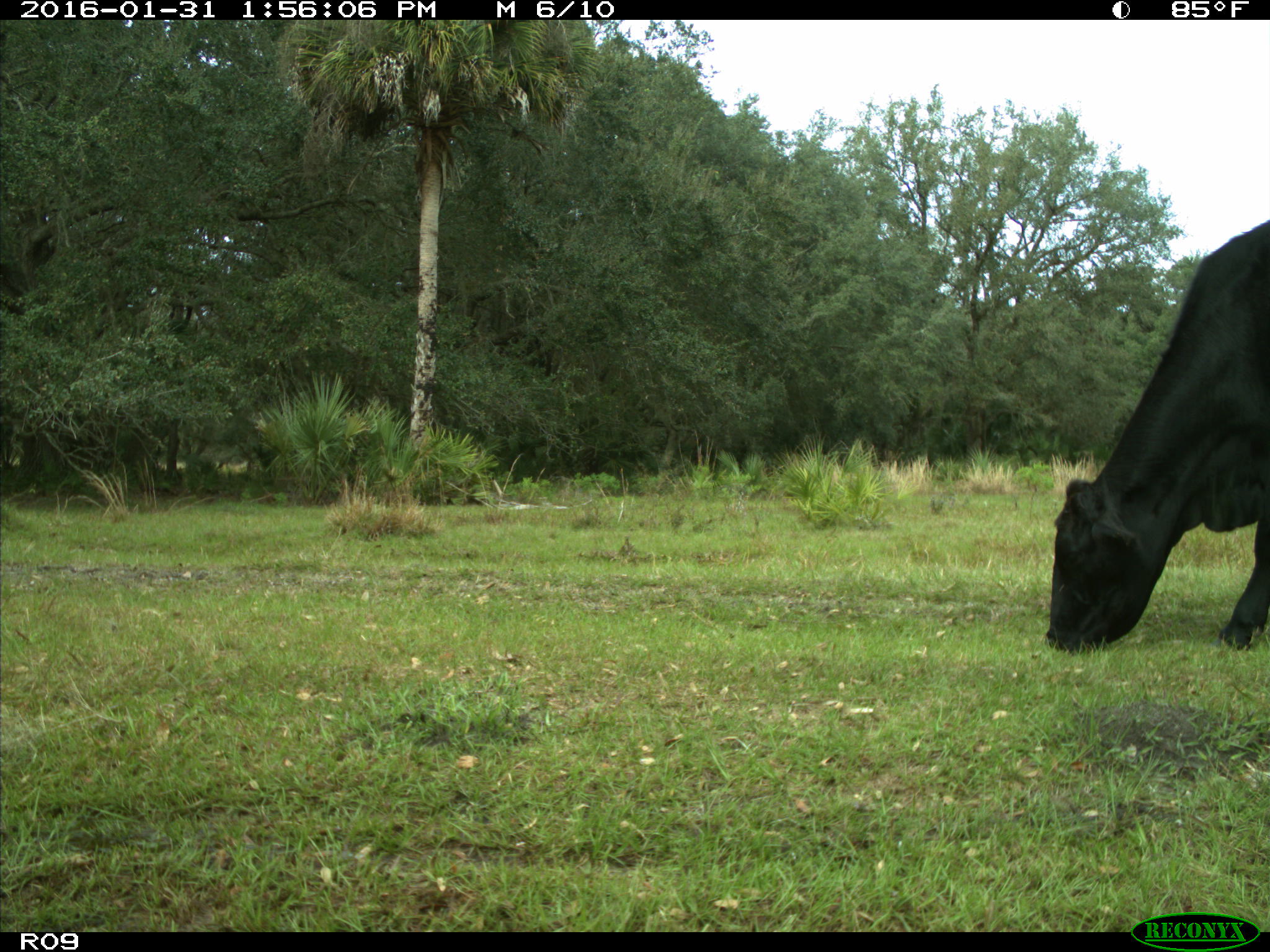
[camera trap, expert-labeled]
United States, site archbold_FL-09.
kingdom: Animalia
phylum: Chordata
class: Mammalia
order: Artiodactyla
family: Bovidae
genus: Bos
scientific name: Bos taurus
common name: domestic cow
Bos taurus (domestic cow).